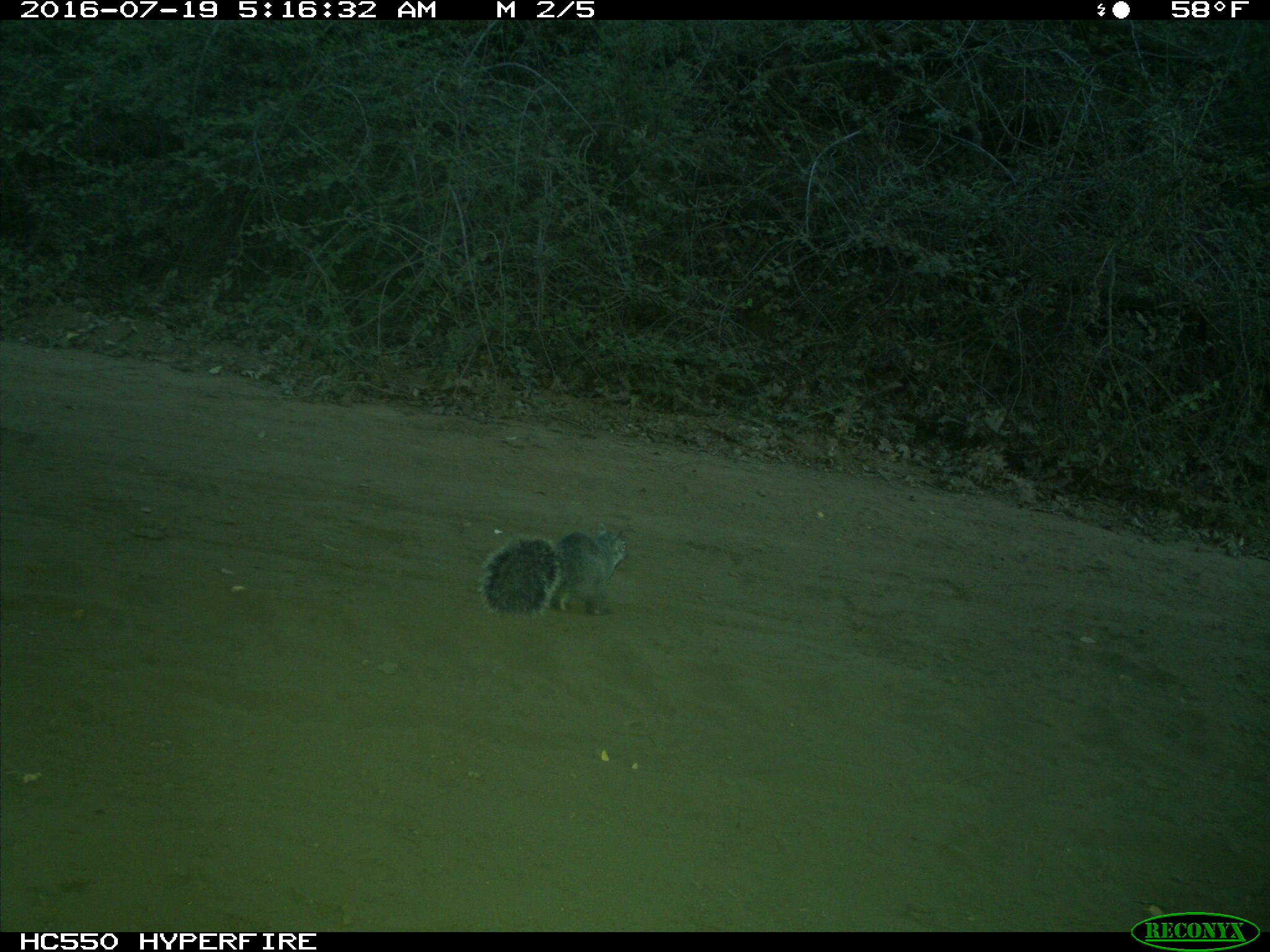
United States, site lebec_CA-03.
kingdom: Animalia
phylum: Chordata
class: Mammalia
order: Rodentia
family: Sciuridae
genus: Sciurus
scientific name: Sciurus carolinensis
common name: eastern gray squirrel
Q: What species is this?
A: Sciurus carolinensis (eastern gray squirrel).